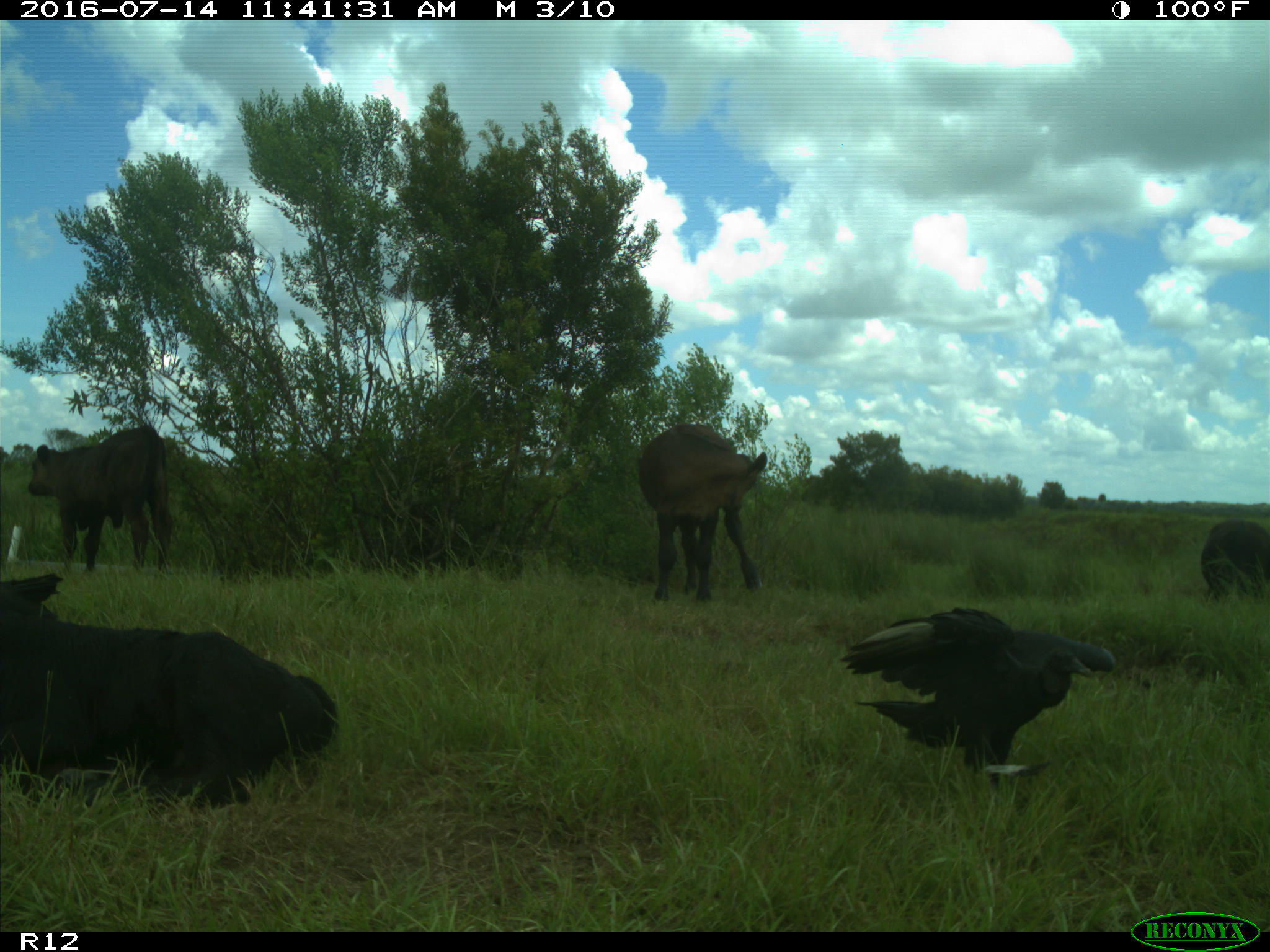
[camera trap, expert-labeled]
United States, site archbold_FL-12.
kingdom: Animalia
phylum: Chordata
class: Mammalia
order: Artiodactyla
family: Bovidae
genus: Bos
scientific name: Bos taurus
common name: domestic cow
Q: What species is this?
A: Bos taurus (domestic cow).